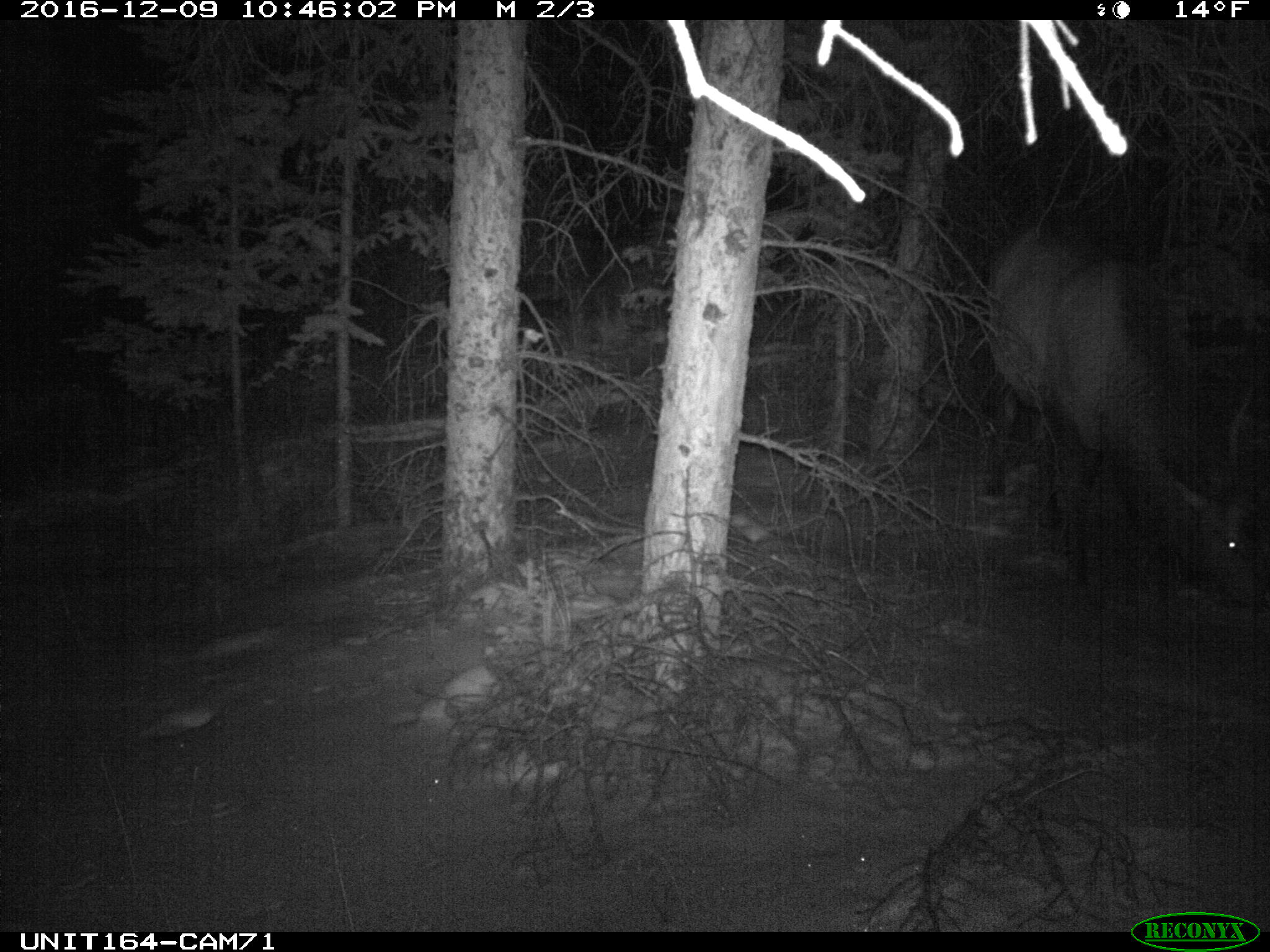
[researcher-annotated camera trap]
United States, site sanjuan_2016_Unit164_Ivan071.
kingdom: Animalia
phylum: Chordata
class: Mammalia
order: Artiodactyla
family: Cervidae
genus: Cervus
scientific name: Cervus elaphus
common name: red deer